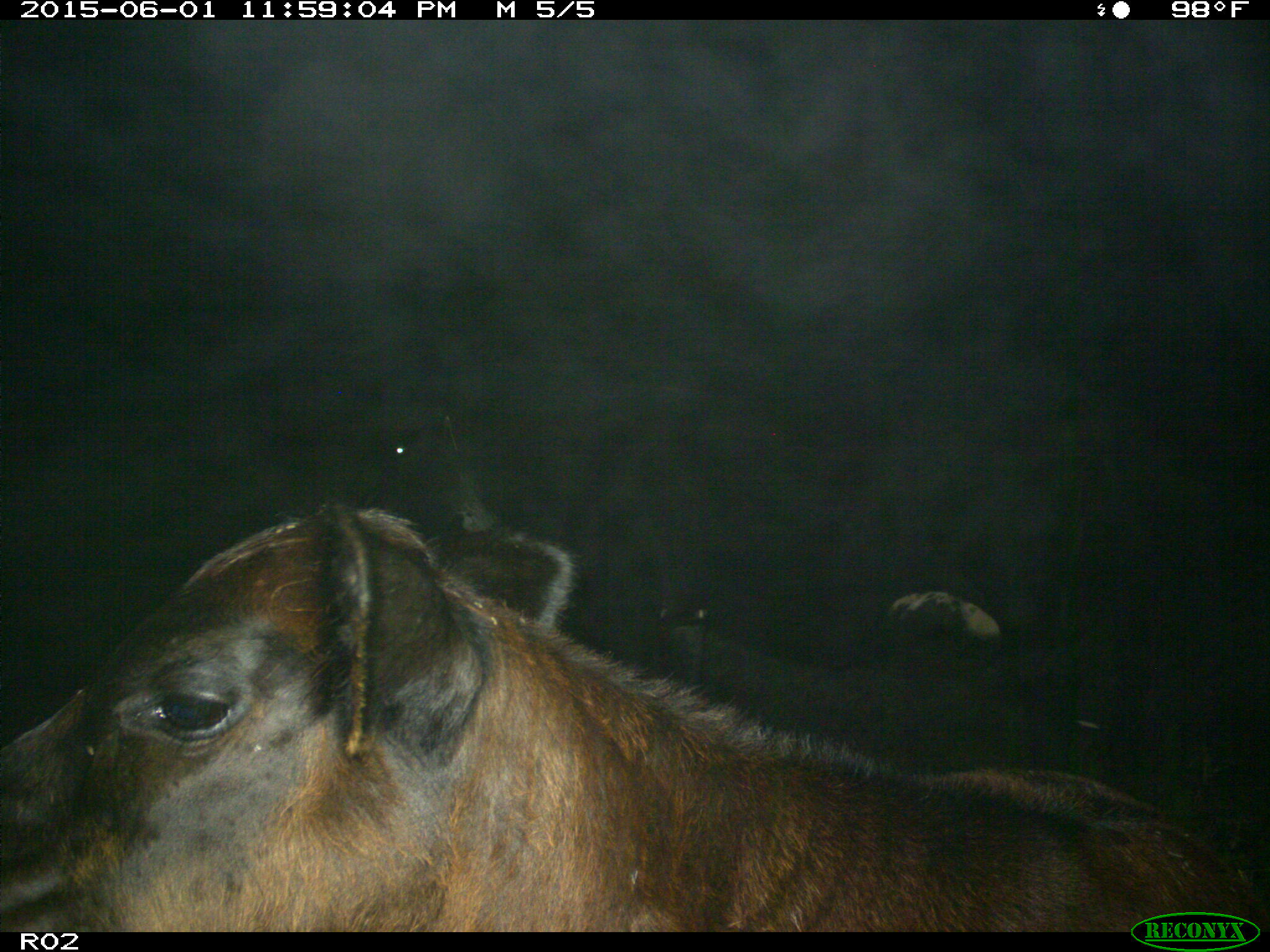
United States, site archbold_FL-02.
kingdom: Animalia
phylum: Chordata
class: Mammalia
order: Artiodactyla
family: Bovidae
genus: Bos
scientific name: Bos taurus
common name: domestic cow